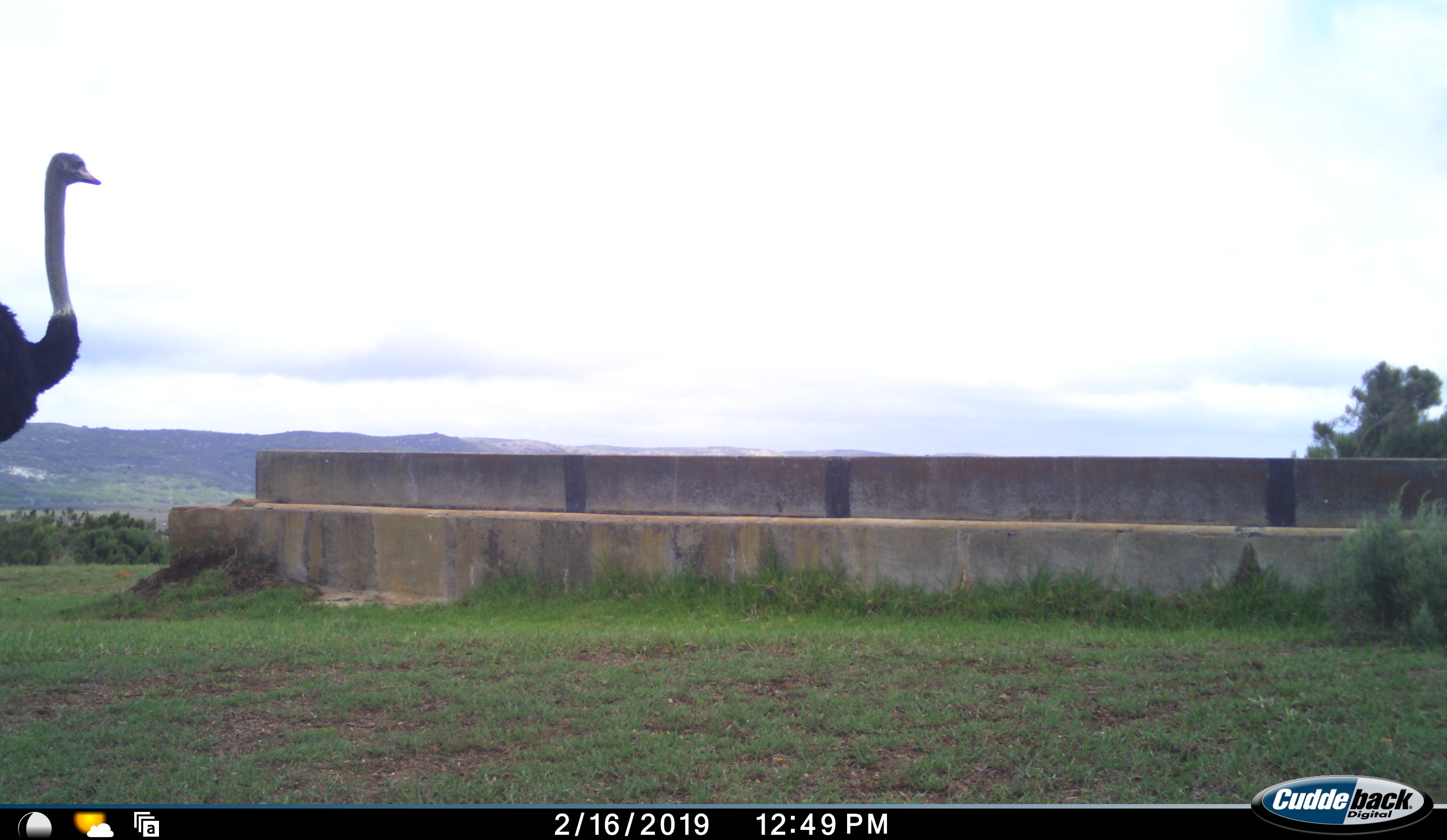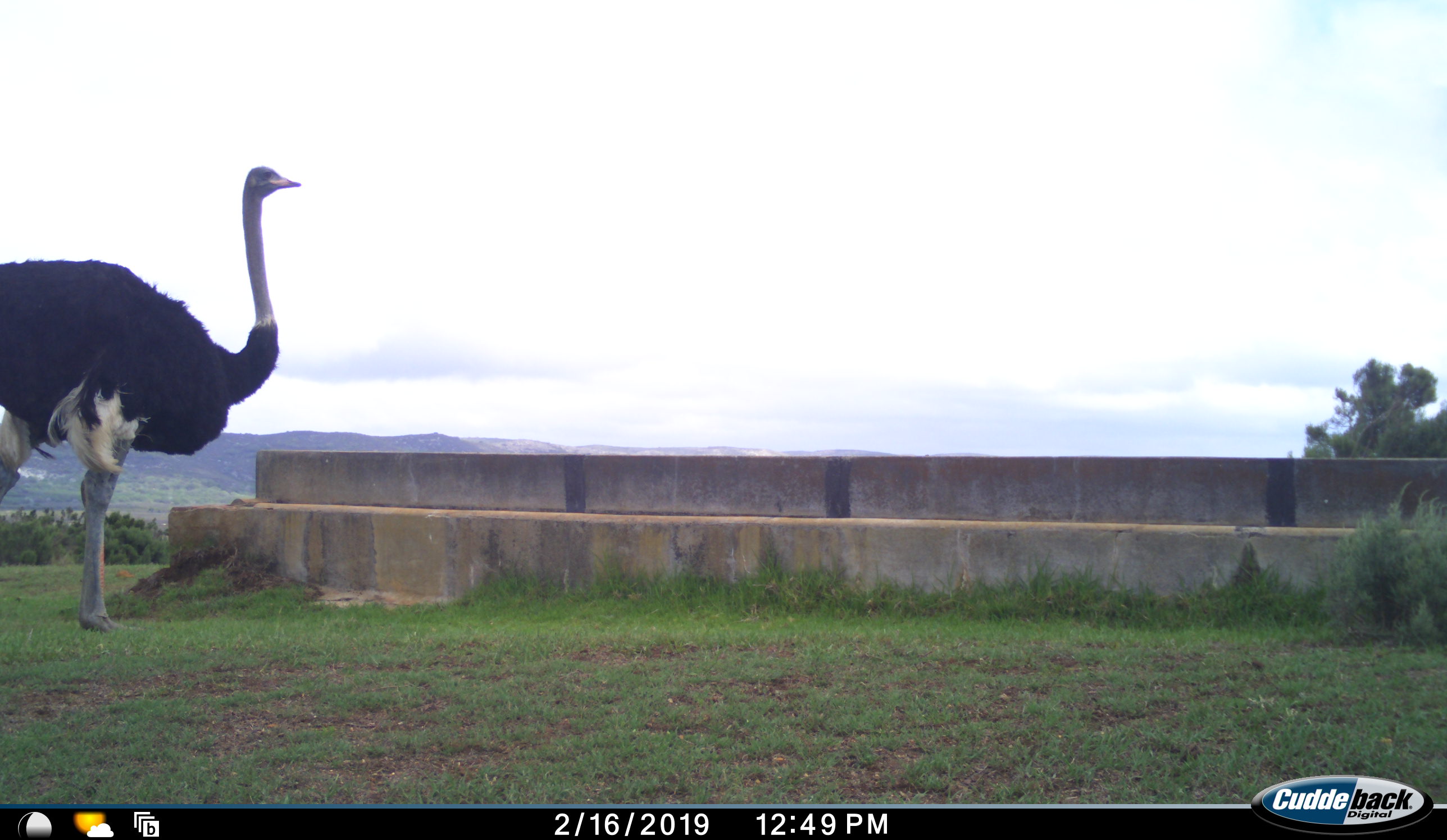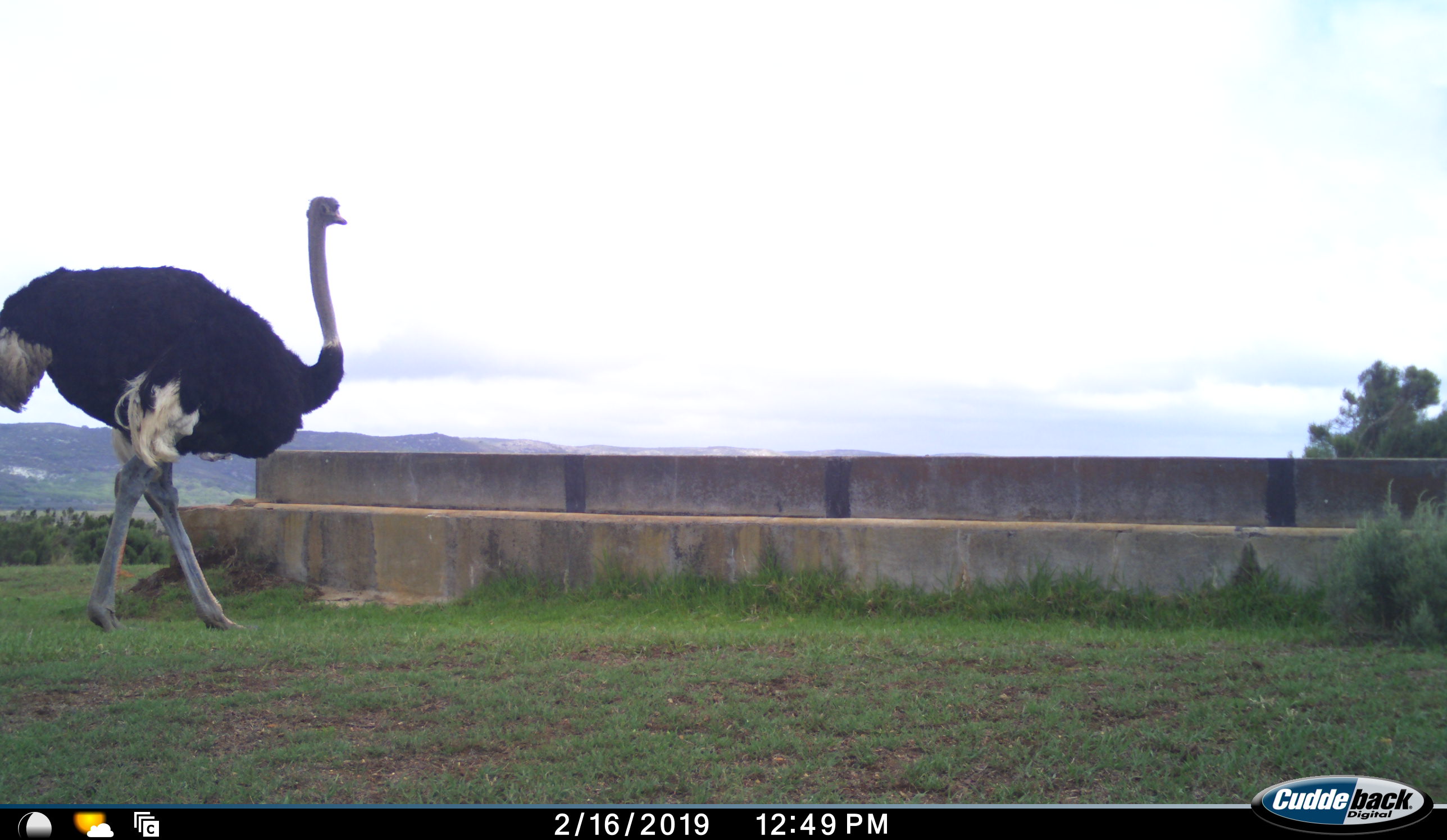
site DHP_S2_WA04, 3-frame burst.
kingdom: Animalia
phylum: Chordata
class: Aves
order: Struthioniformes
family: Struthionidae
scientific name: Struthionidae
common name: ostrich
Ostrich (Struthionidae), count 1. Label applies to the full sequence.